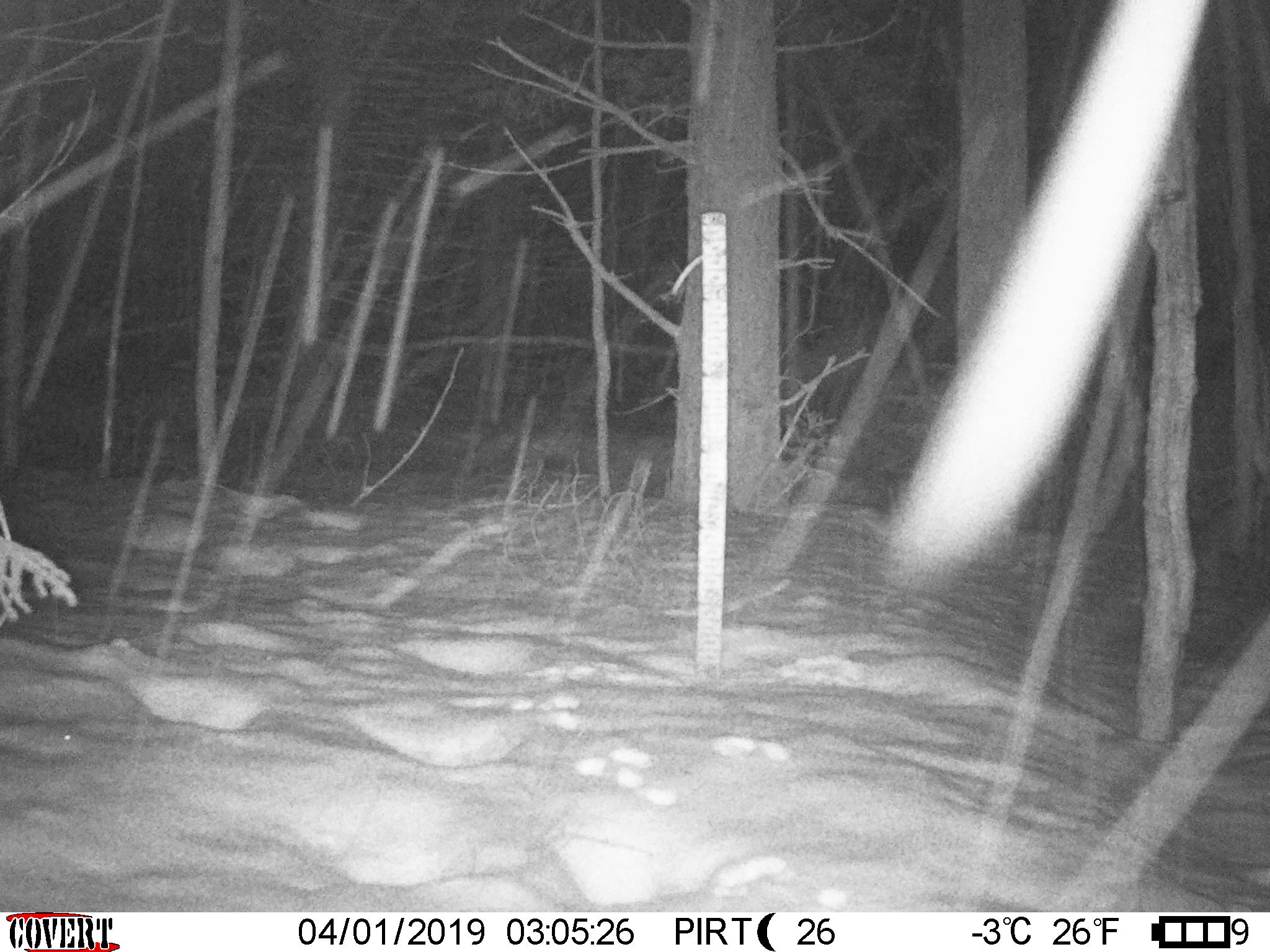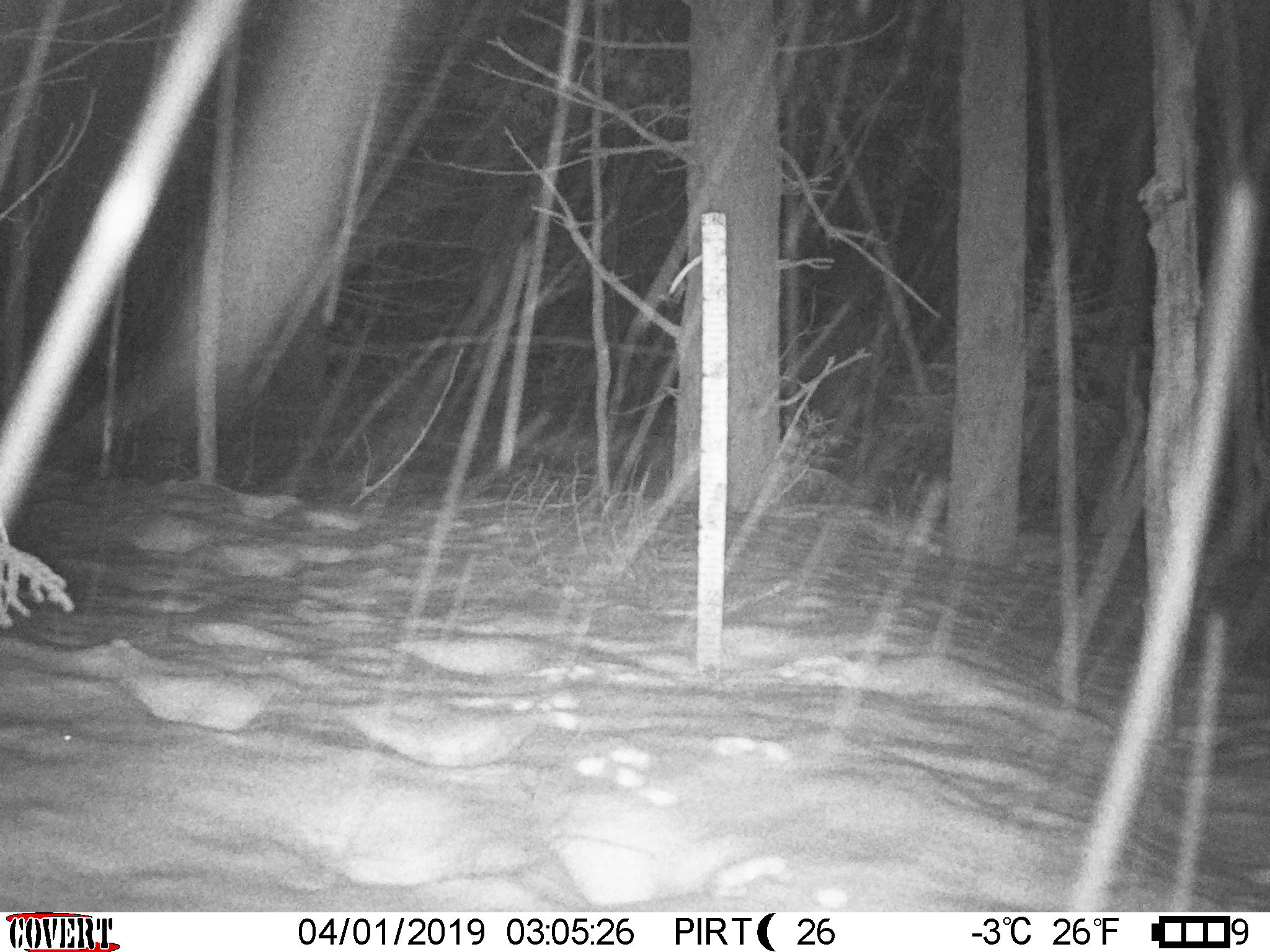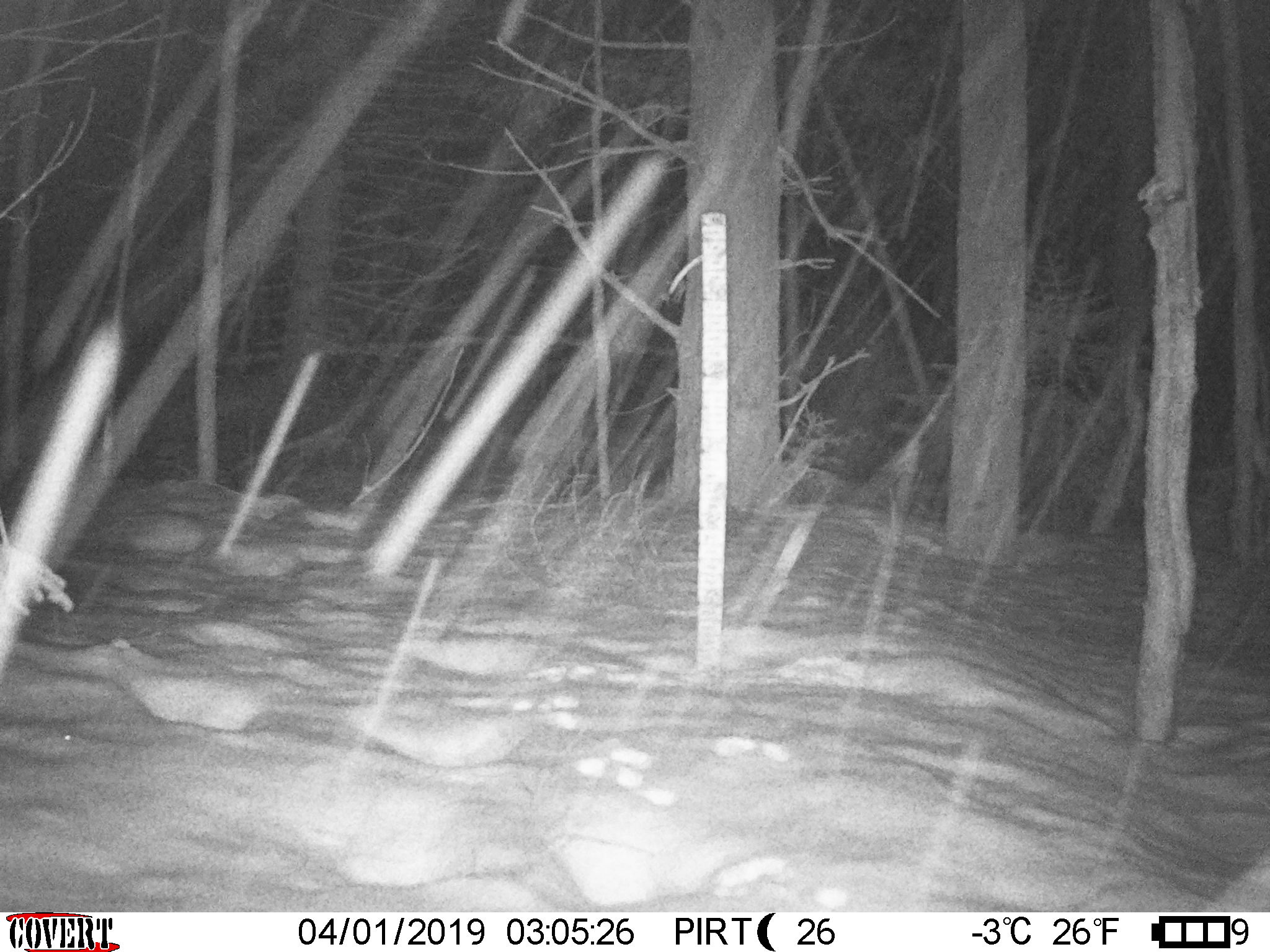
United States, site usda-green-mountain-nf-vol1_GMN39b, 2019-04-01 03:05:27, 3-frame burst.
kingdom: Animalia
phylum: Chordata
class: Mammalia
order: Lagomorpha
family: Leporidae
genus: Lepus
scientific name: Lepus americanus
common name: snowshoe hare